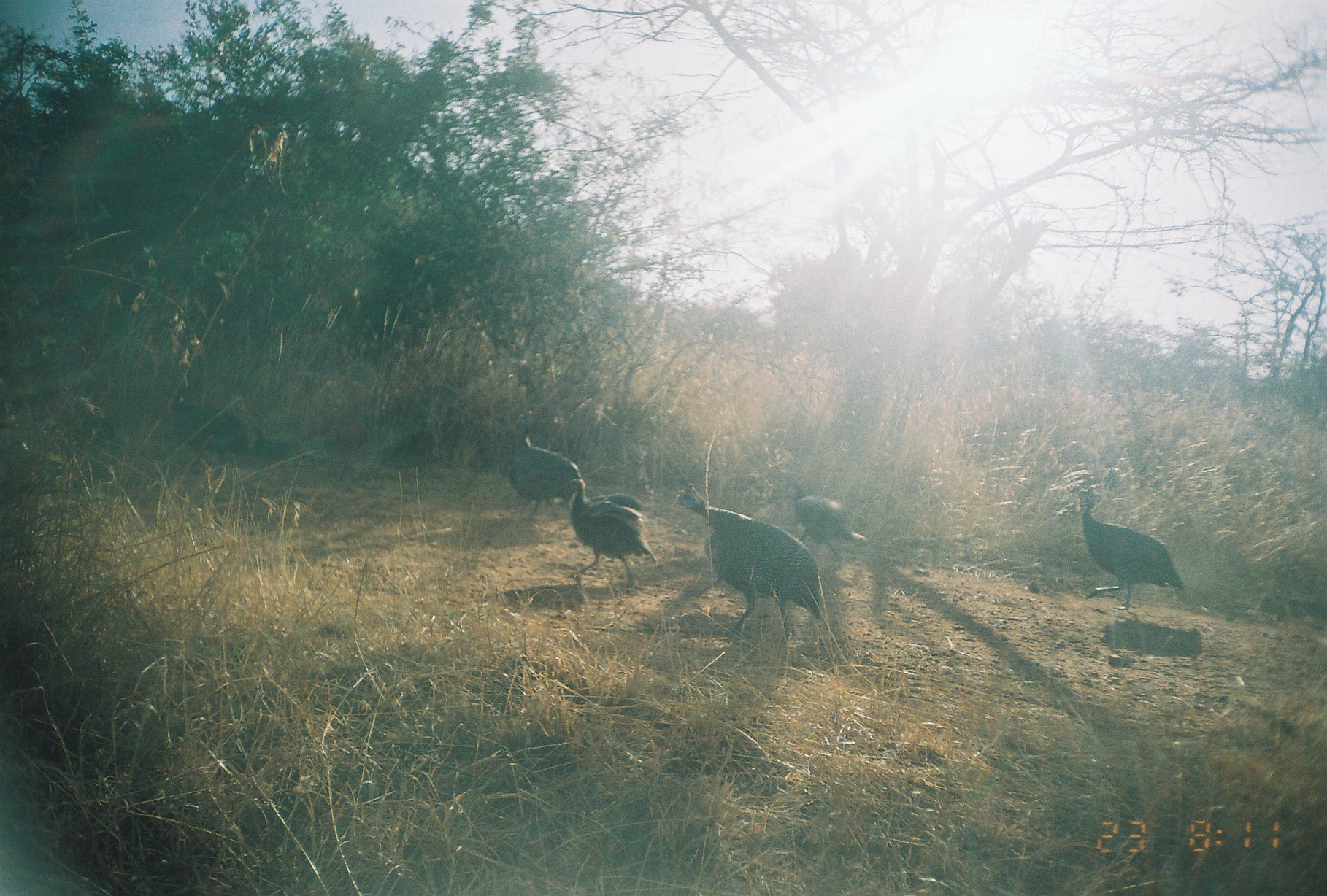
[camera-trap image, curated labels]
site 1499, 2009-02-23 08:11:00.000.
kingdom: Animalia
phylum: Chordata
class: Aves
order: Galliformes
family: Numididae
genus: Numida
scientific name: Numida meleagris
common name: helmeted guineafowl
Numida meleagris (helmeted guineafowl), count 9.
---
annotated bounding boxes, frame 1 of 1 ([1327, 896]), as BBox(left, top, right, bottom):
numida meleagris: BBox(671, 482, 828, 646); BBox(1072, 486, 1183, 614); BBox(564, 476, 658, 586); BBox(504, 414, 583, 523); BBox(783, 480, 850, 560)